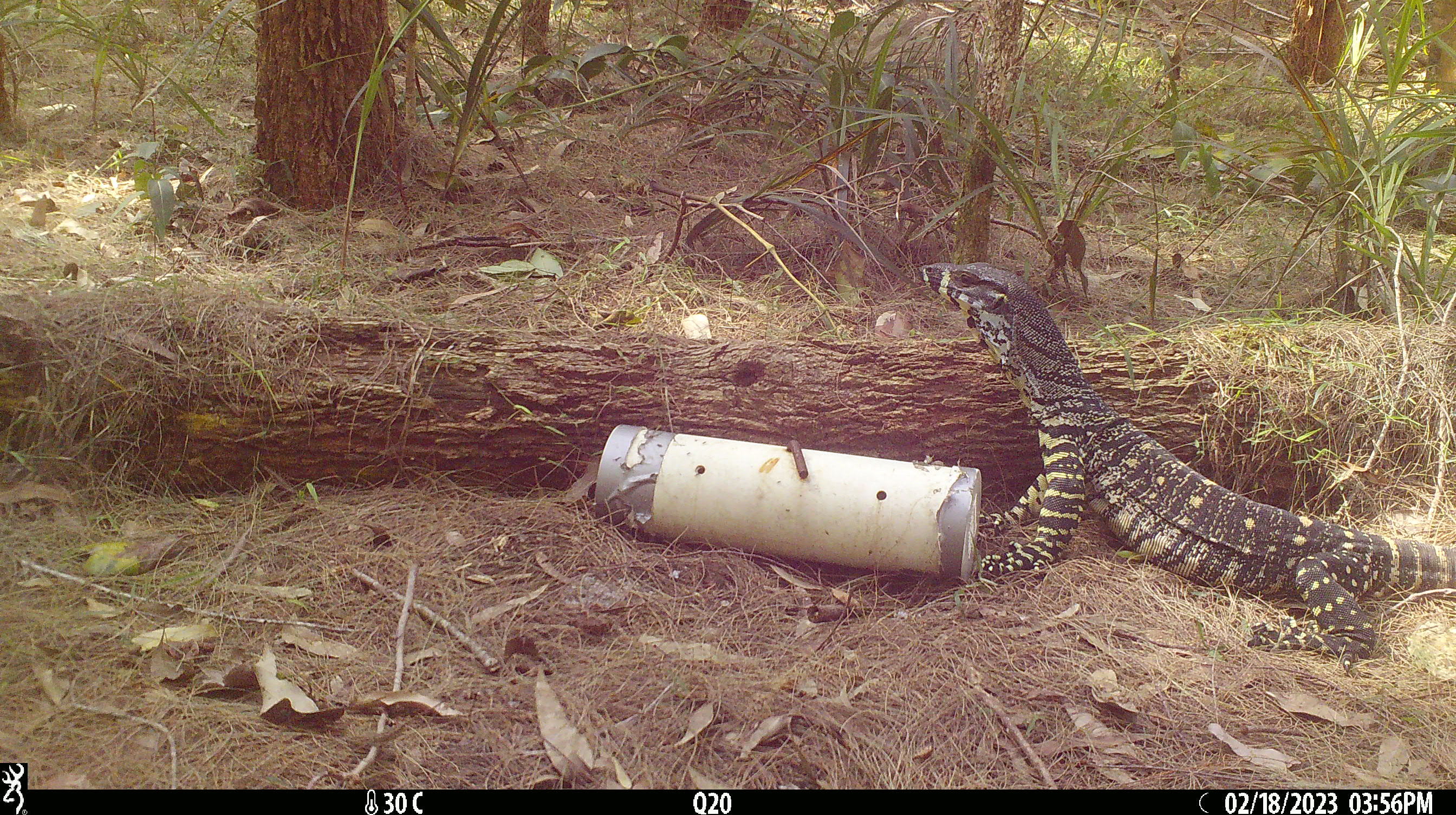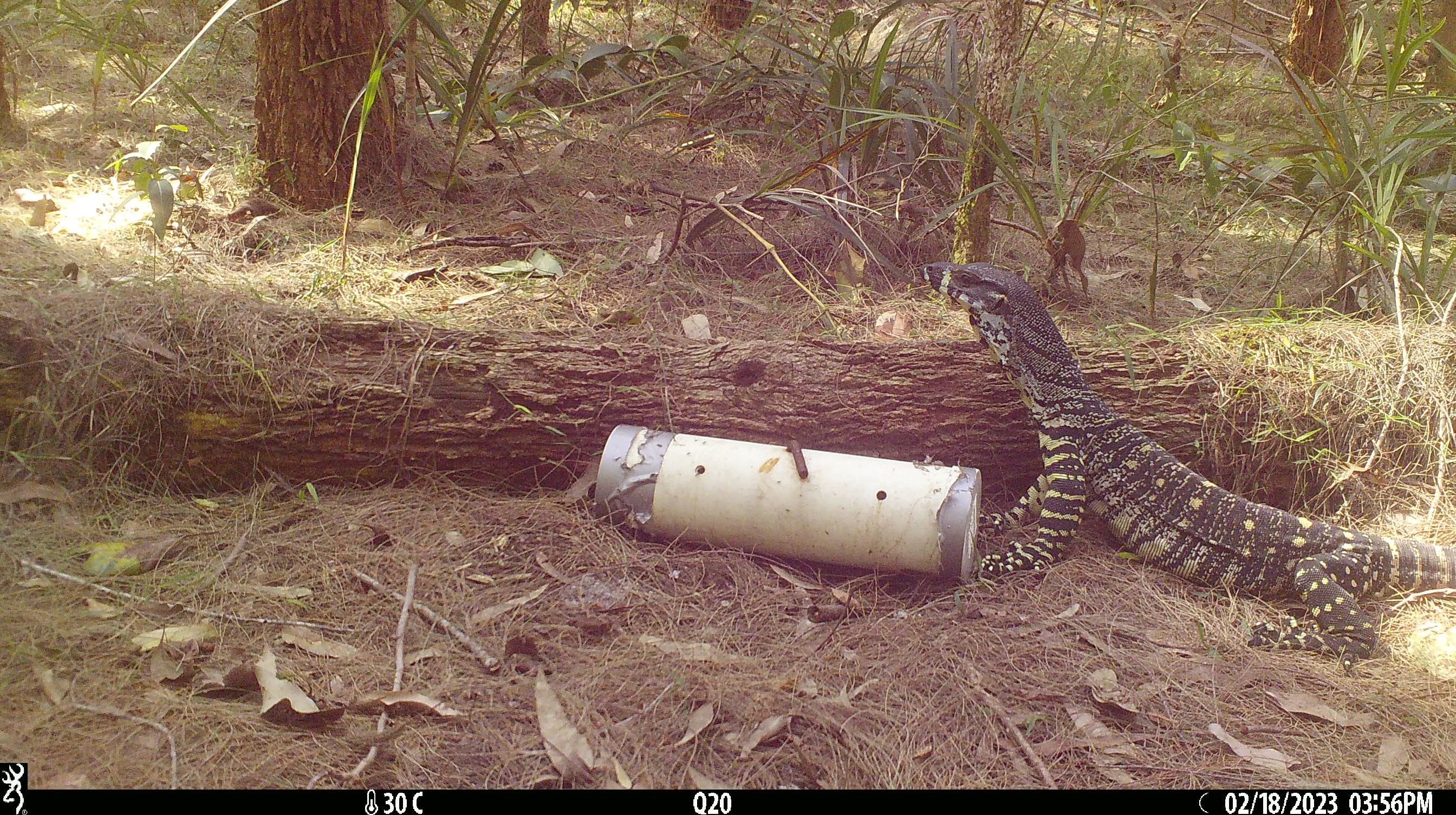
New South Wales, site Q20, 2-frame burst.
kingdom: Animalia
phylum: Chordata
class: Reptilia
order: Squamata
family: Varanidae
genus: Varanus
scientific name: Varanus varius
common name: lace monitor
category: goanna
Goanna (lace monitor) (Varanus varius).